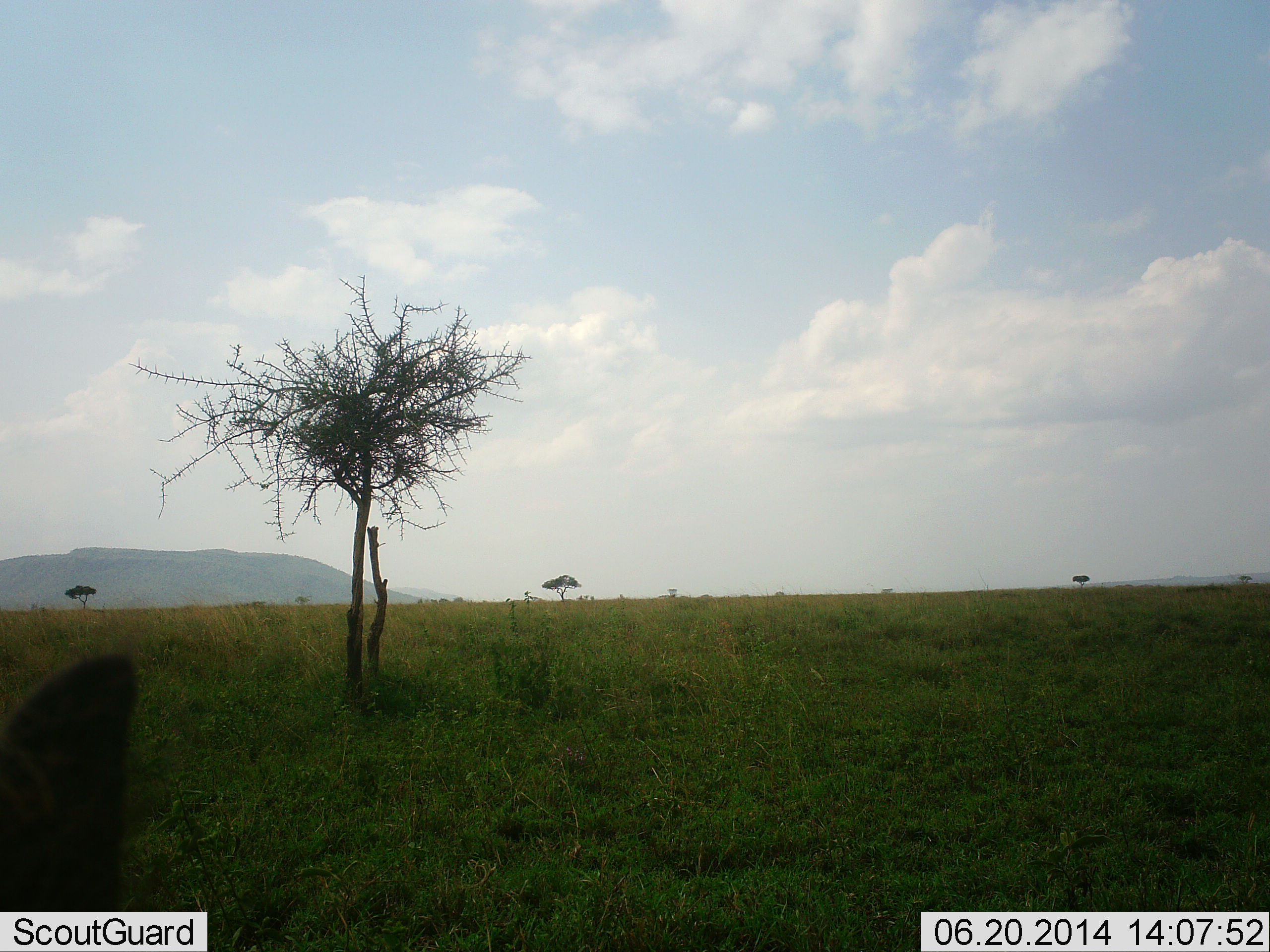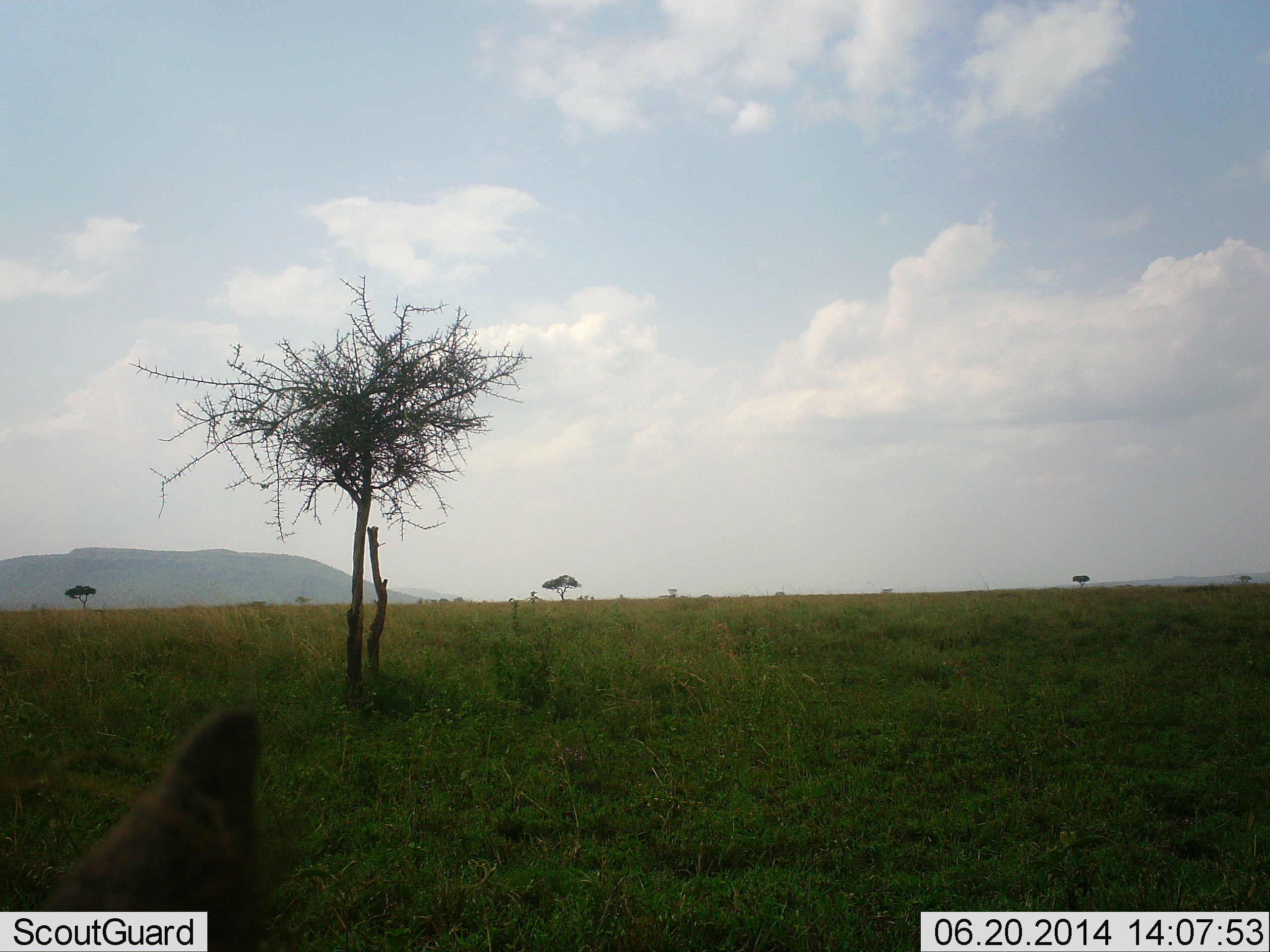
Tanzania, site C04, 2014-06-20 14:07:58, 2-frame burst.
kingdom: Animalia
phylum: Chordata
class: Mammalia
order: Carnivora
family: Hyaenidae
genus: Hyaena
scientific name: Hyaena hyaena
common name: striped hyena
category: hyenastriped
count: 1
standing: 33%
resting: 0%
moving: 67%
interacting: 0%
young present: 0%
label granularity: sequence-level